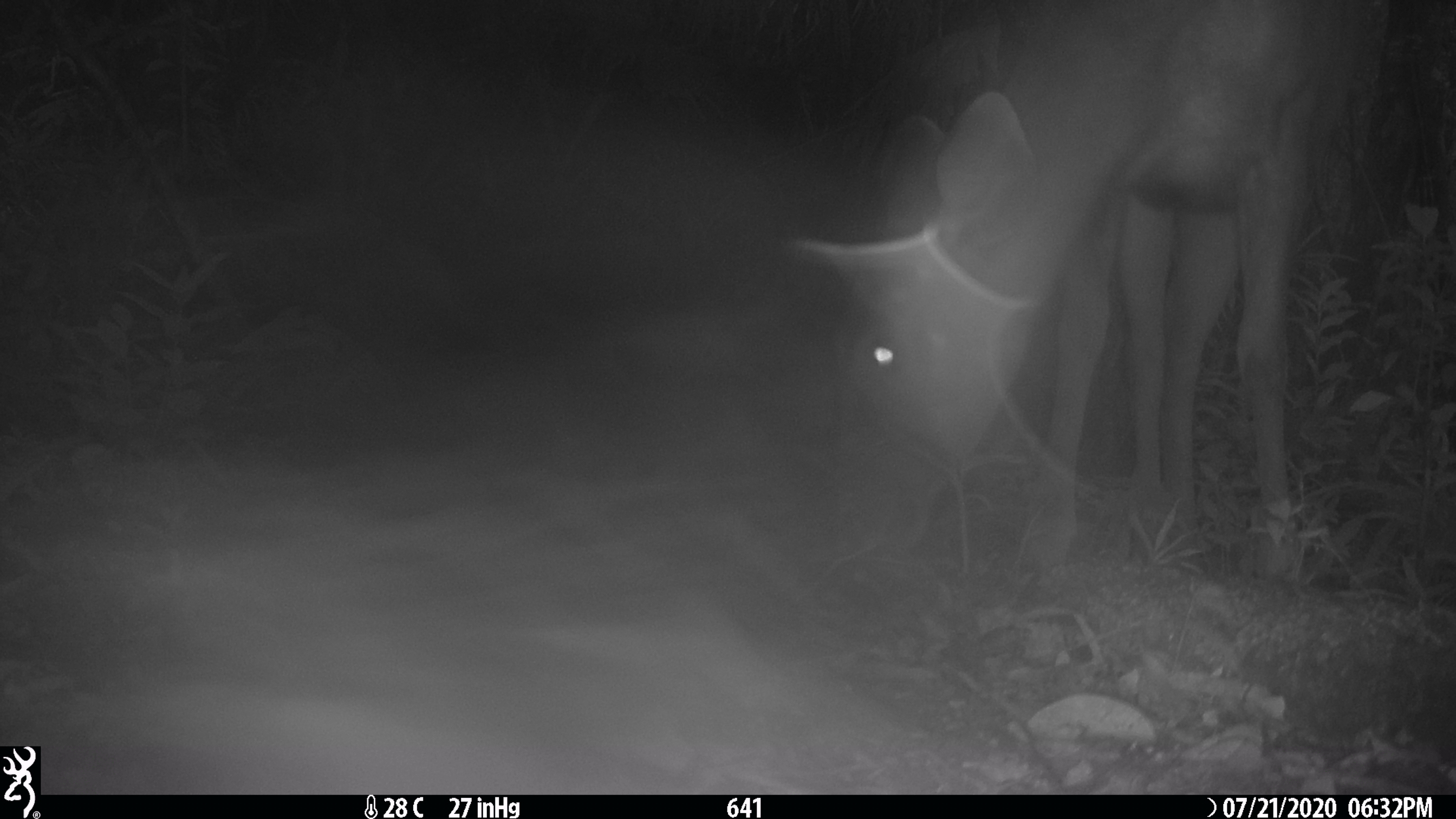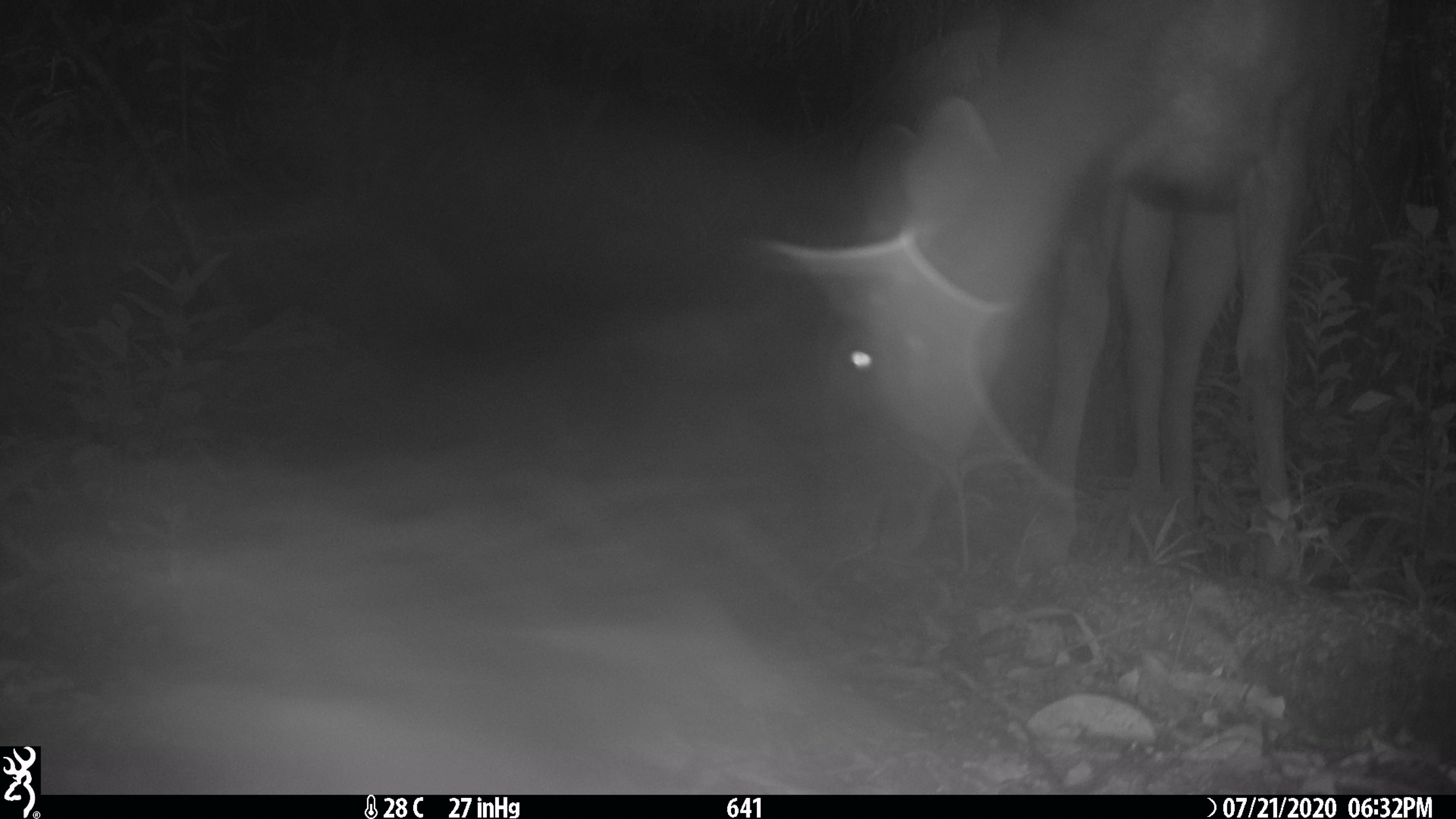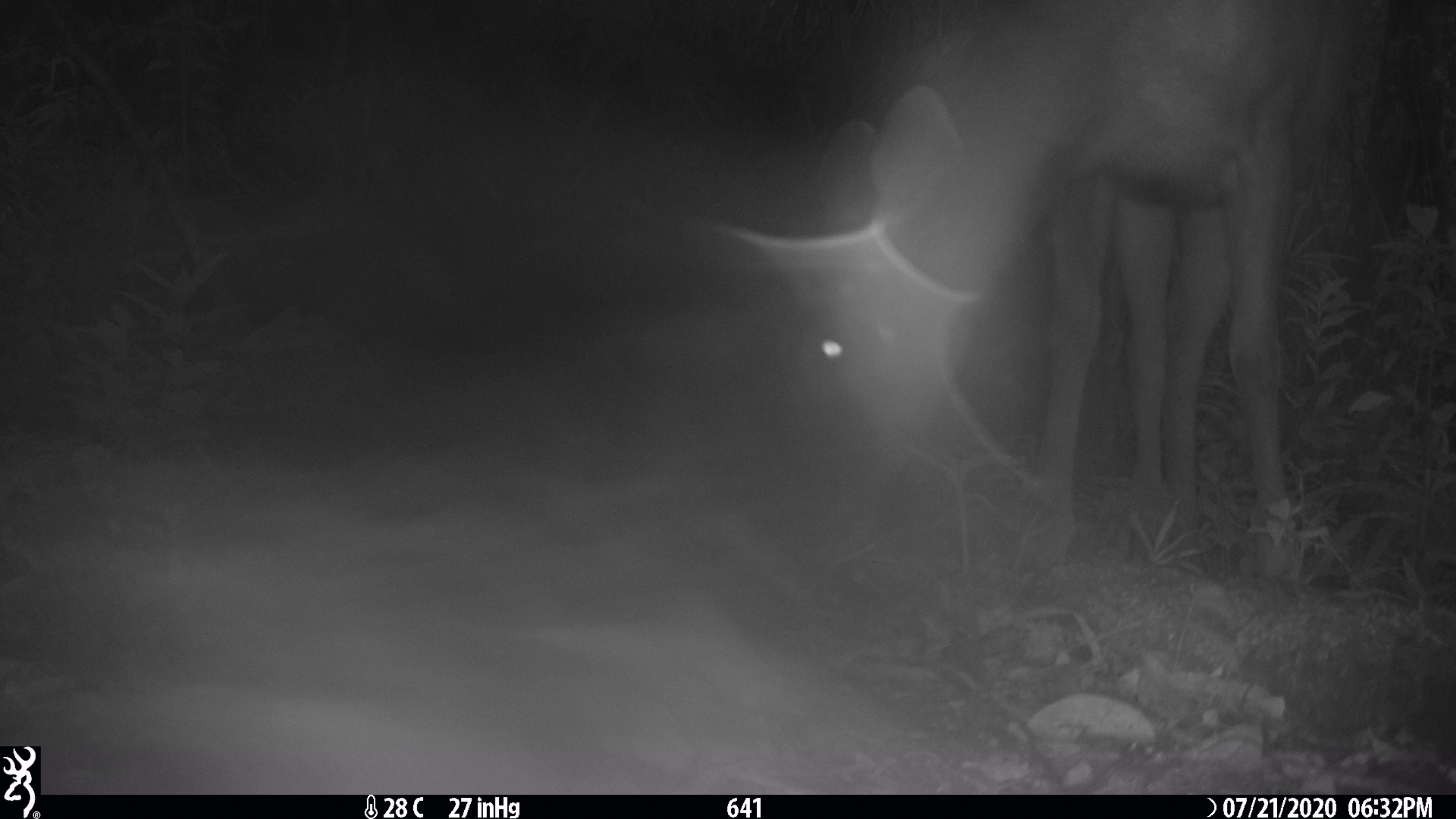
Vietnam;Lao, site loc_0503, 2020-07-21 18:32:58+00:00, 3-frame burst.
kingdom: Animalia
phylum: Chordata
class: Mammalia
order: Artiodactyla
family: Cervidae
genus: Rusa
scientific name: Rusa unicolor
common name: sambar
Sambar (Rusa unicolor). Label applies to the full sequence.